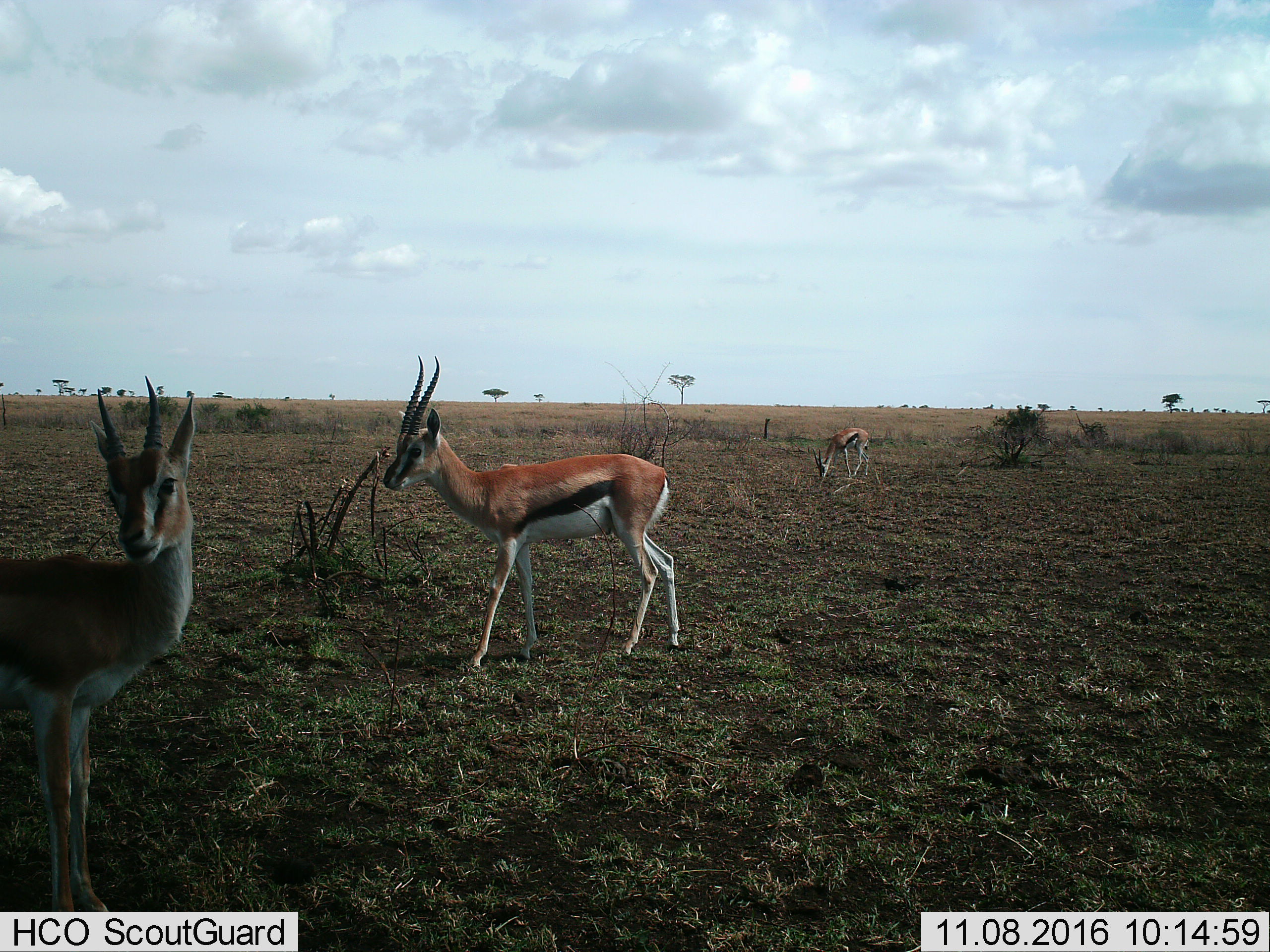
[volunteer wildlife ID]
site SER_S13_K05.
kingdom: Animalia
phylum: Chordata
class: Mammalia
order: Artiodactyla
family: Bovidae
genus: Eudorcas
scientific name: Eudorcas thomsonii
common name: thomson's gazelle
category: gazellethomsons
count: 3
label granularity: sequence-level